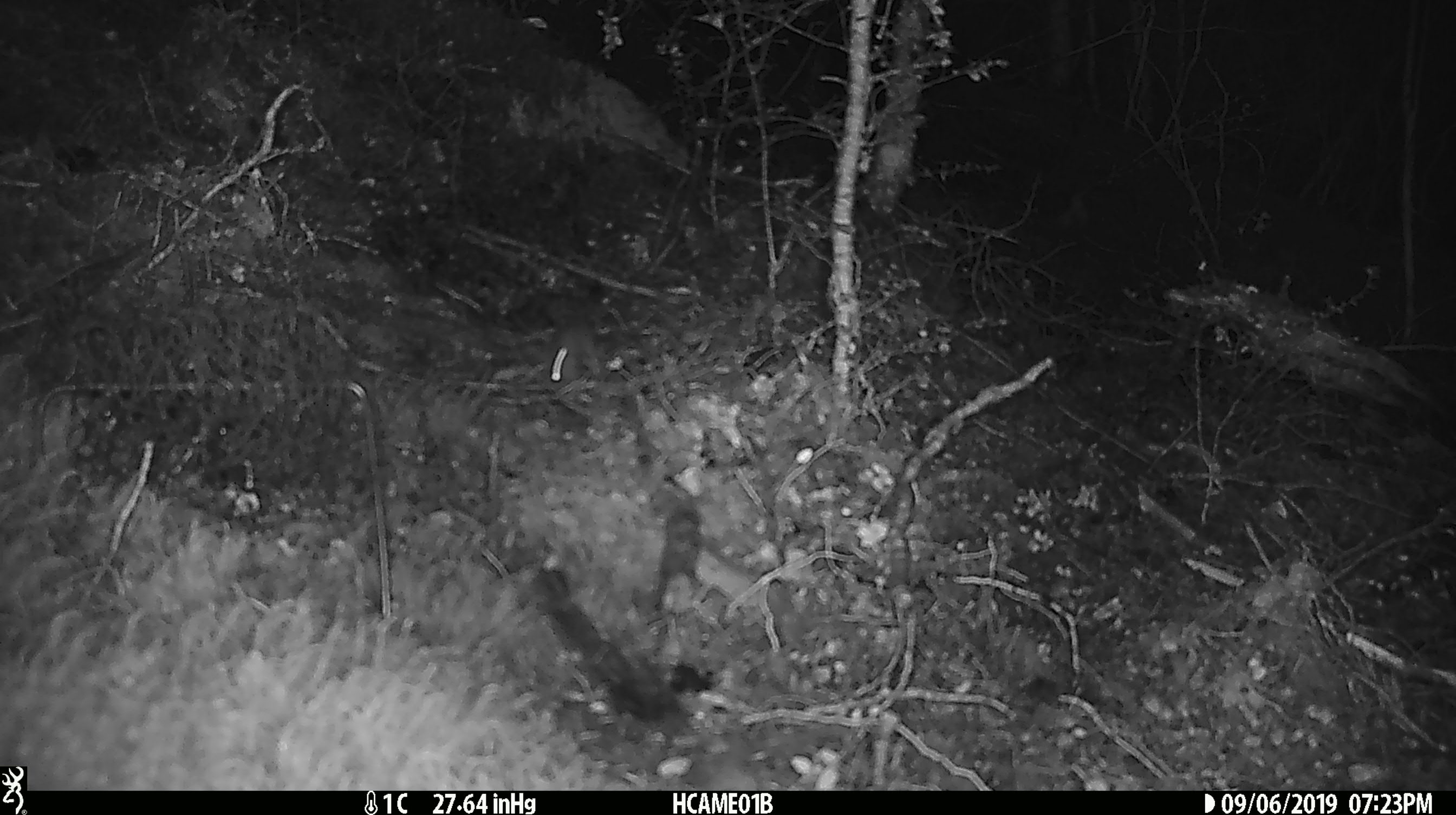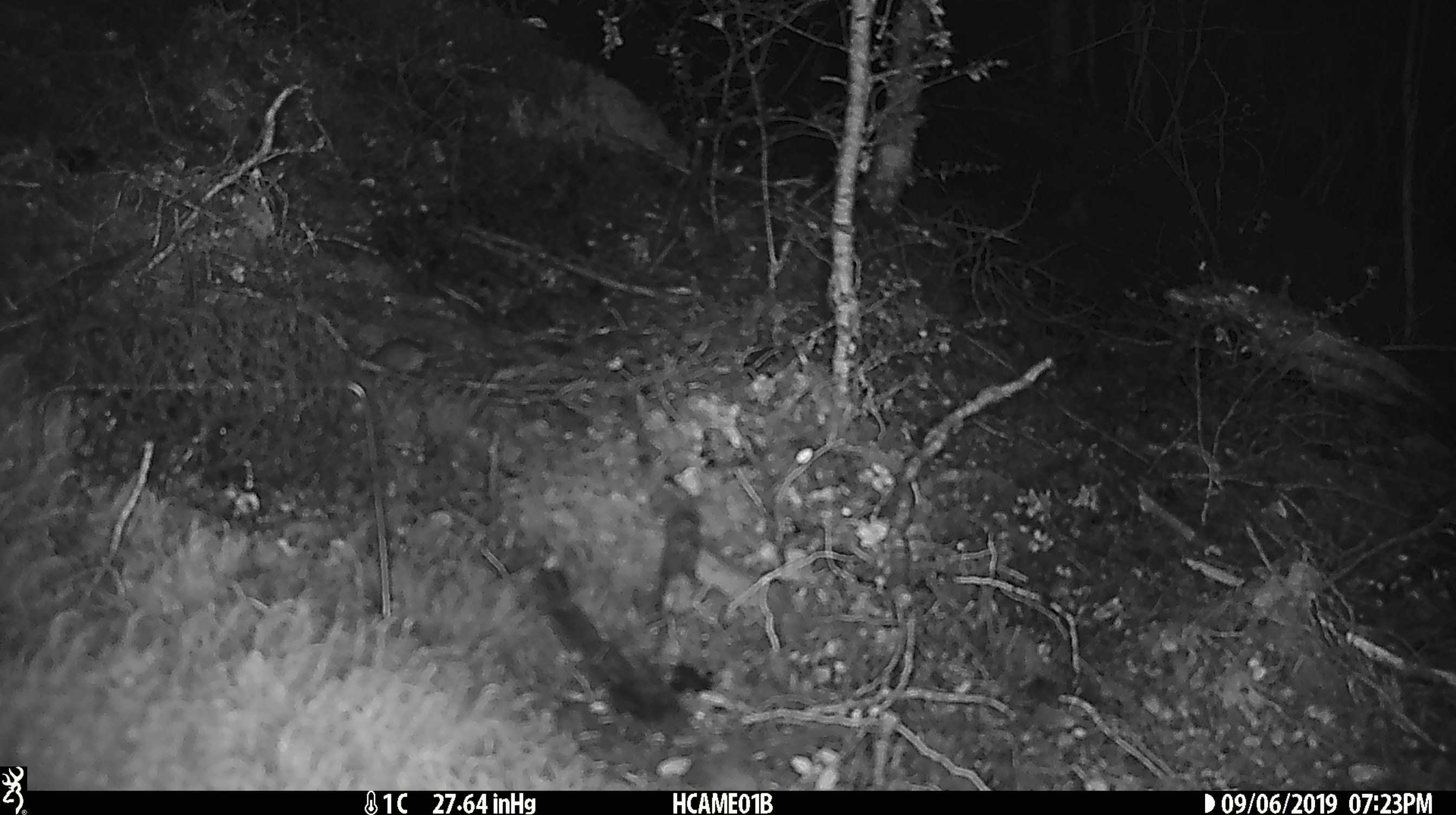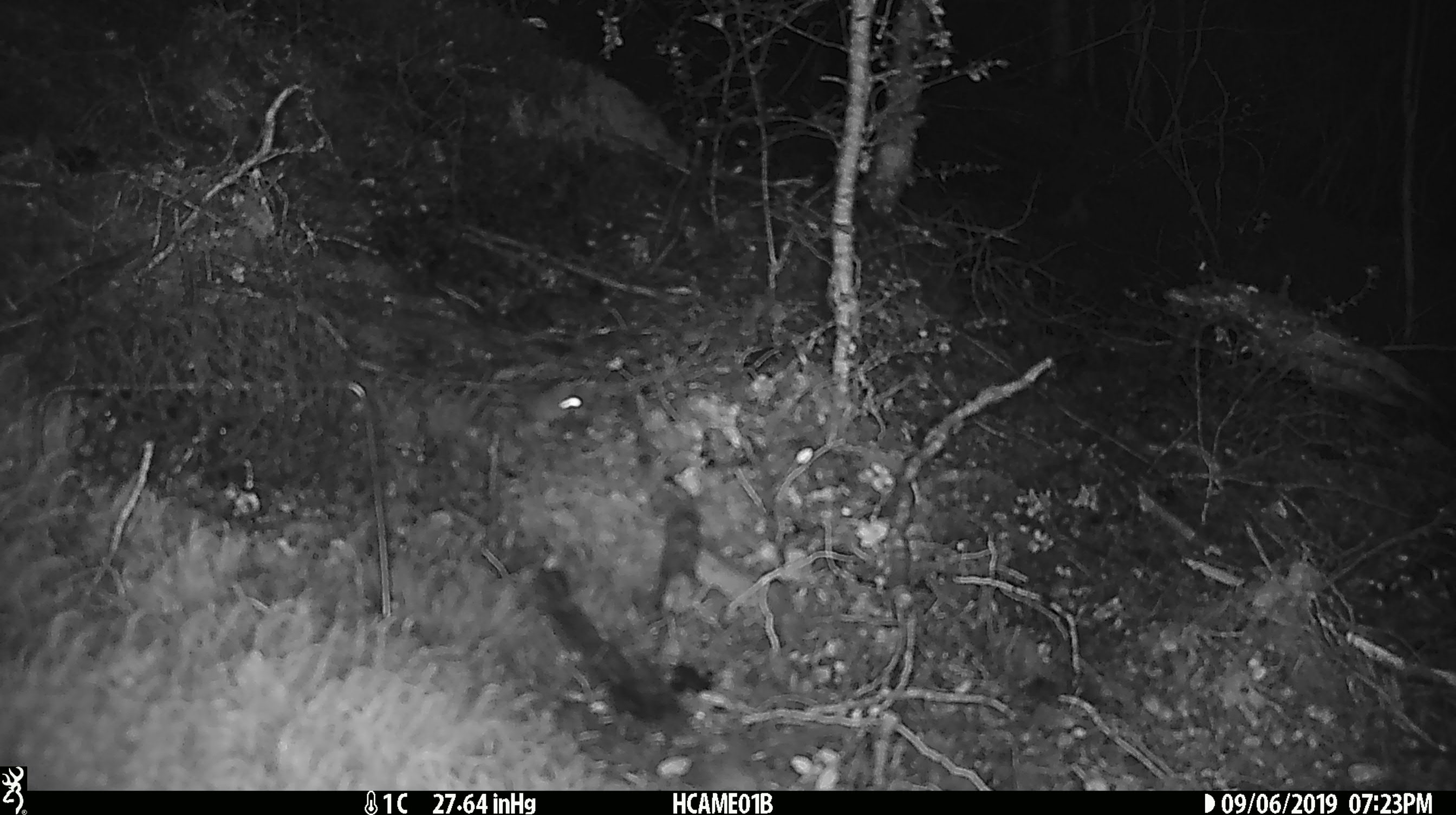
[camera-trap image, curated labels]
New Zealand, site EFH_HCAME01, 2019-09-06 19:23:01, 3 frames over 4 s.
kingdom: Animalia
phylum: Chordata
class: Mammalia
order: Rodentia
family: Muridae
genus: Mus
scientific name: Mus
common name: mouse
Mouse (Mus).